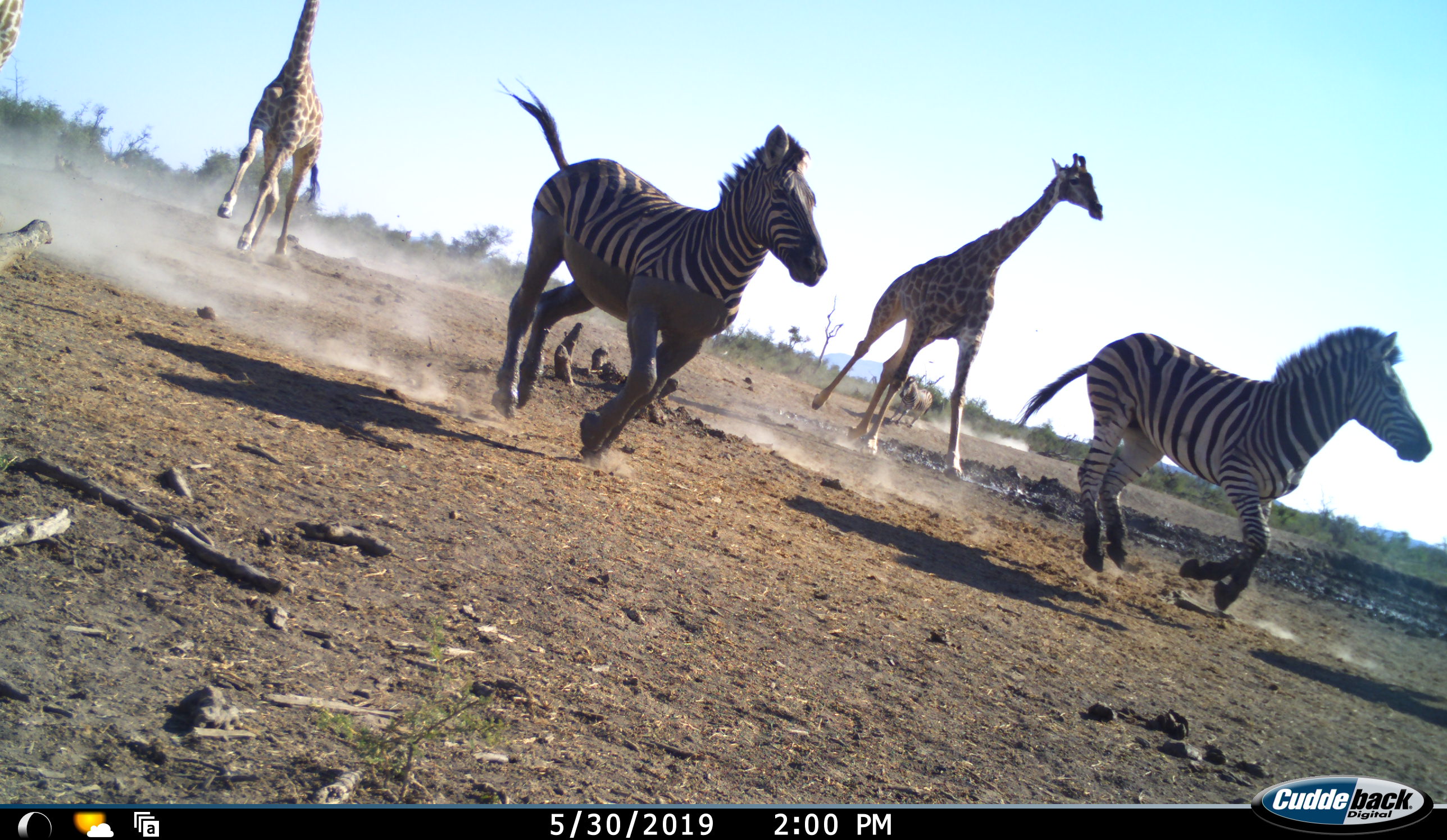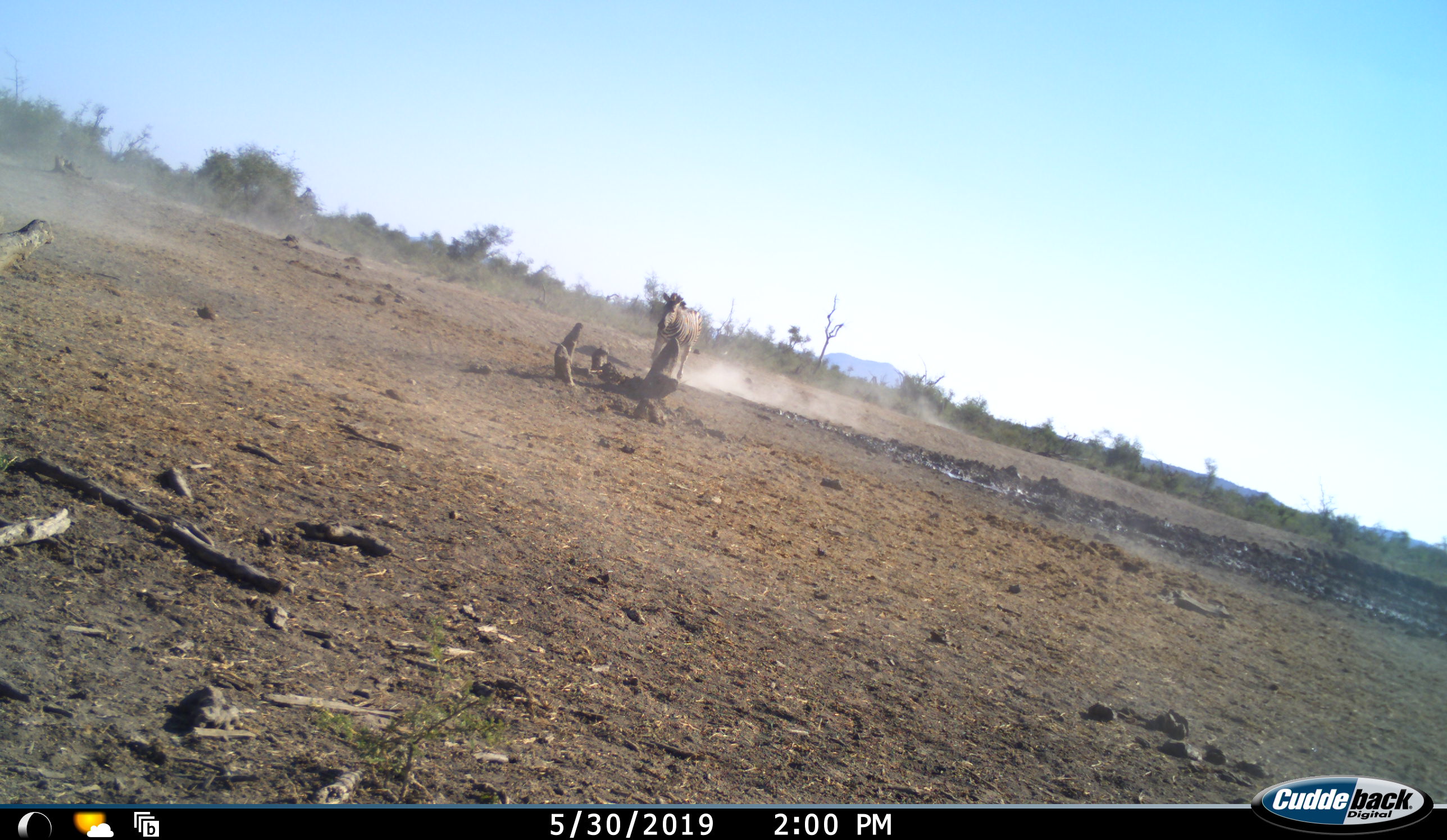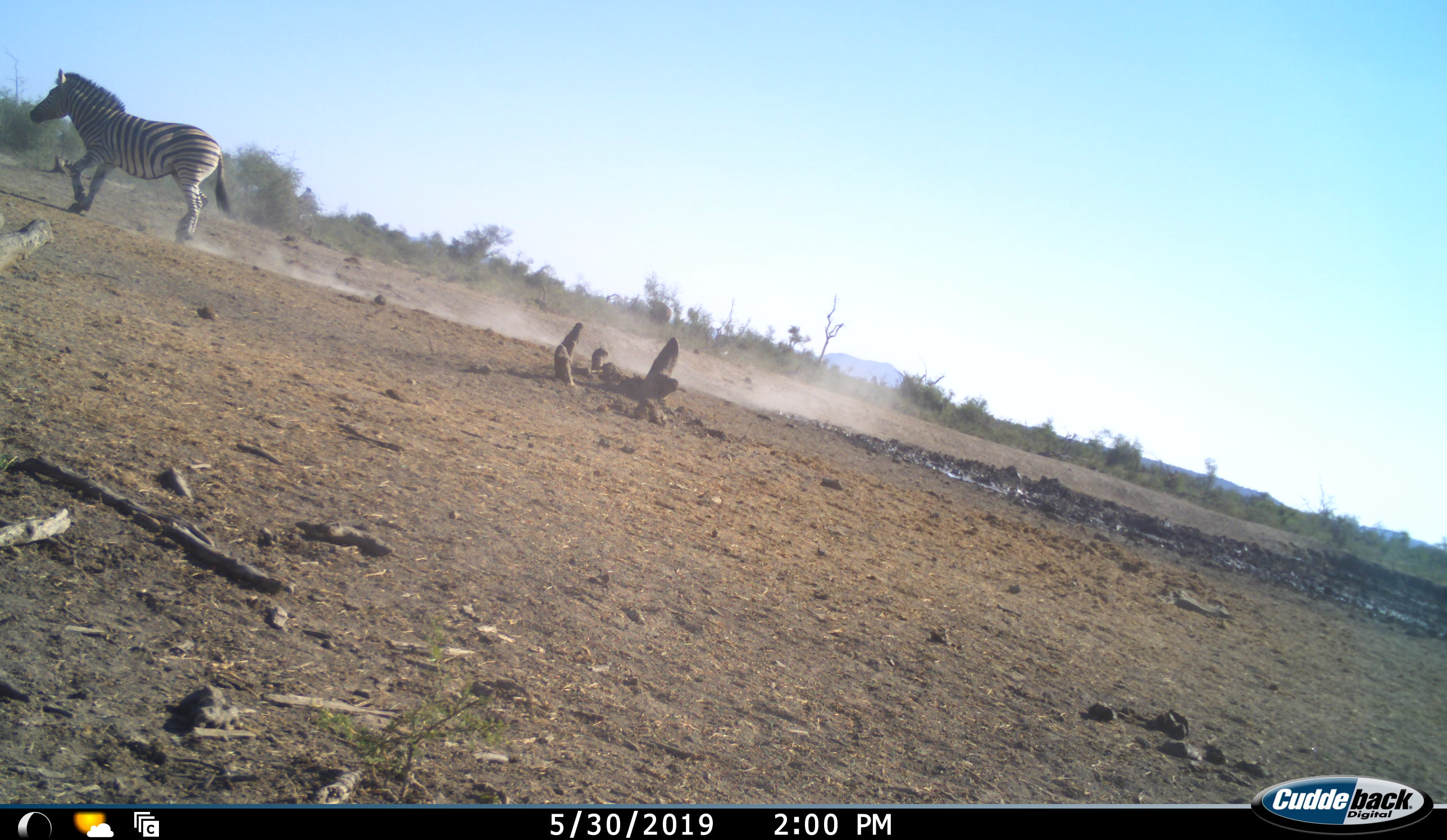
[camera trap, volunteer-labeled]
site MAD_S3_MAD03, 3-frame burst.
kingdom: Animalia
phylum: Chordata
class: Mammalia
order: Artiodactyla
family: Giraffidae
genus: Giraffa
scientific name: Giraffa camelopardalis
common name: giraffe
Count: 3.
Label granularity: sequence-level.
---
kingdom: Animalia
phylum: Chordata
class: Mammalia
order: Perissodactyla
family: Equidae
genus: Equus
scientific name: Equus quagga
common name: plains zebra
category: zebraplains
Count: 3.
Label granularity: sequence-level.